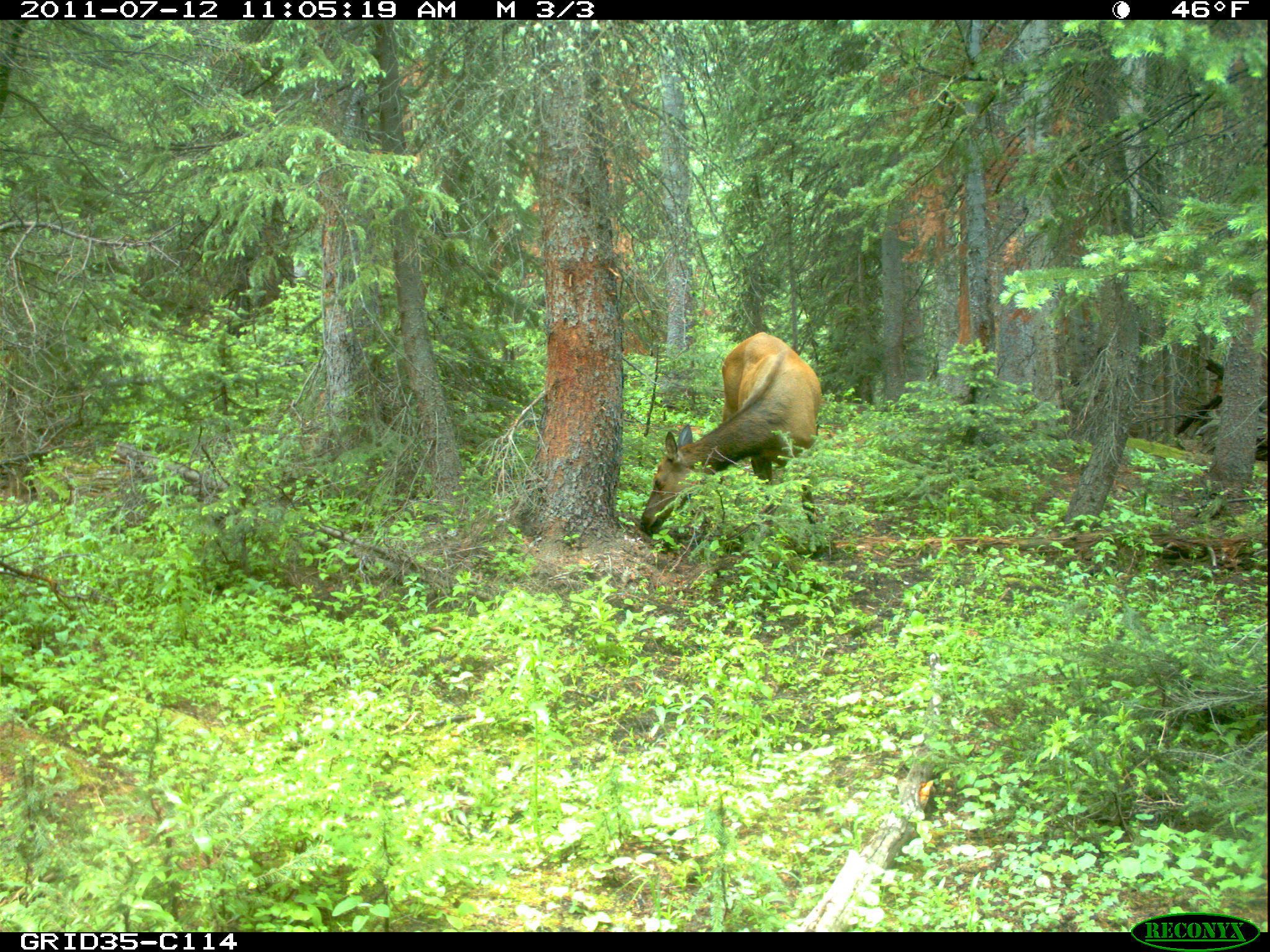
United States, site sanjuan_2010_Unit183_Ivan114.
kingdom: Animalia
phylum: Chordata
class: Mammalia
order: Artiodactyla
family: Cervidae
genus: Cervus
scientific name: Cervus elaphus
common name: red deer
Cervus elaphus (red deer).